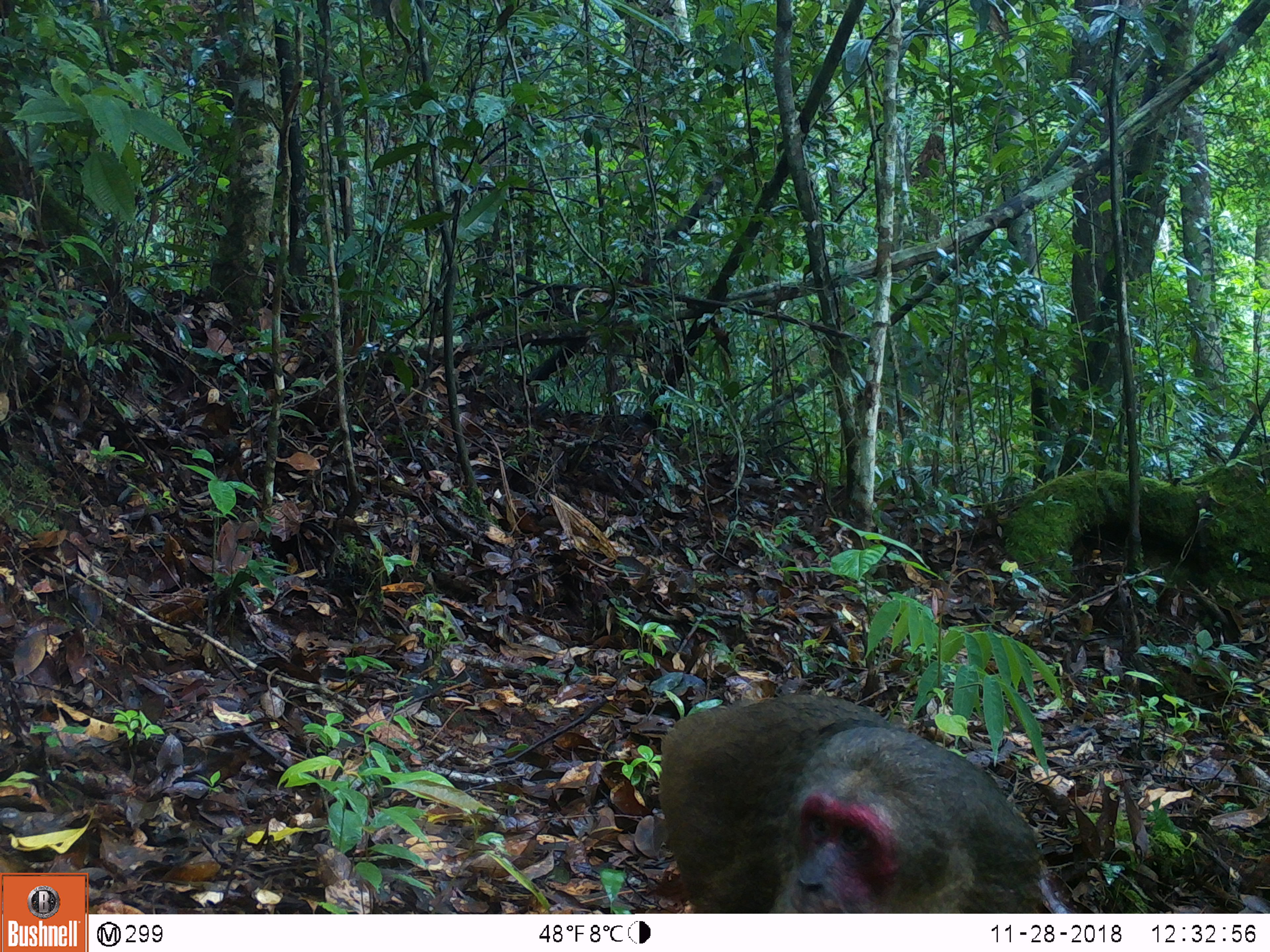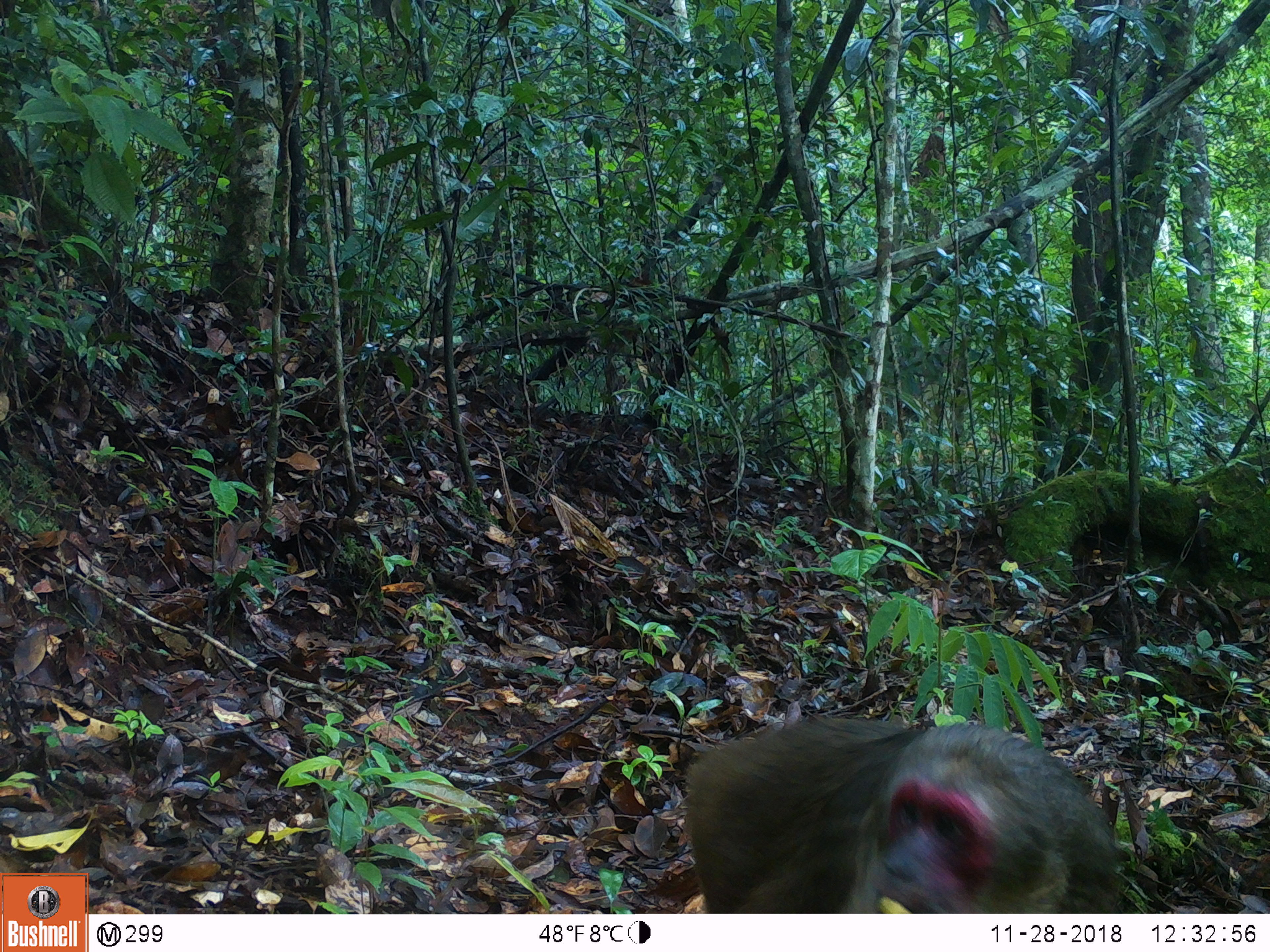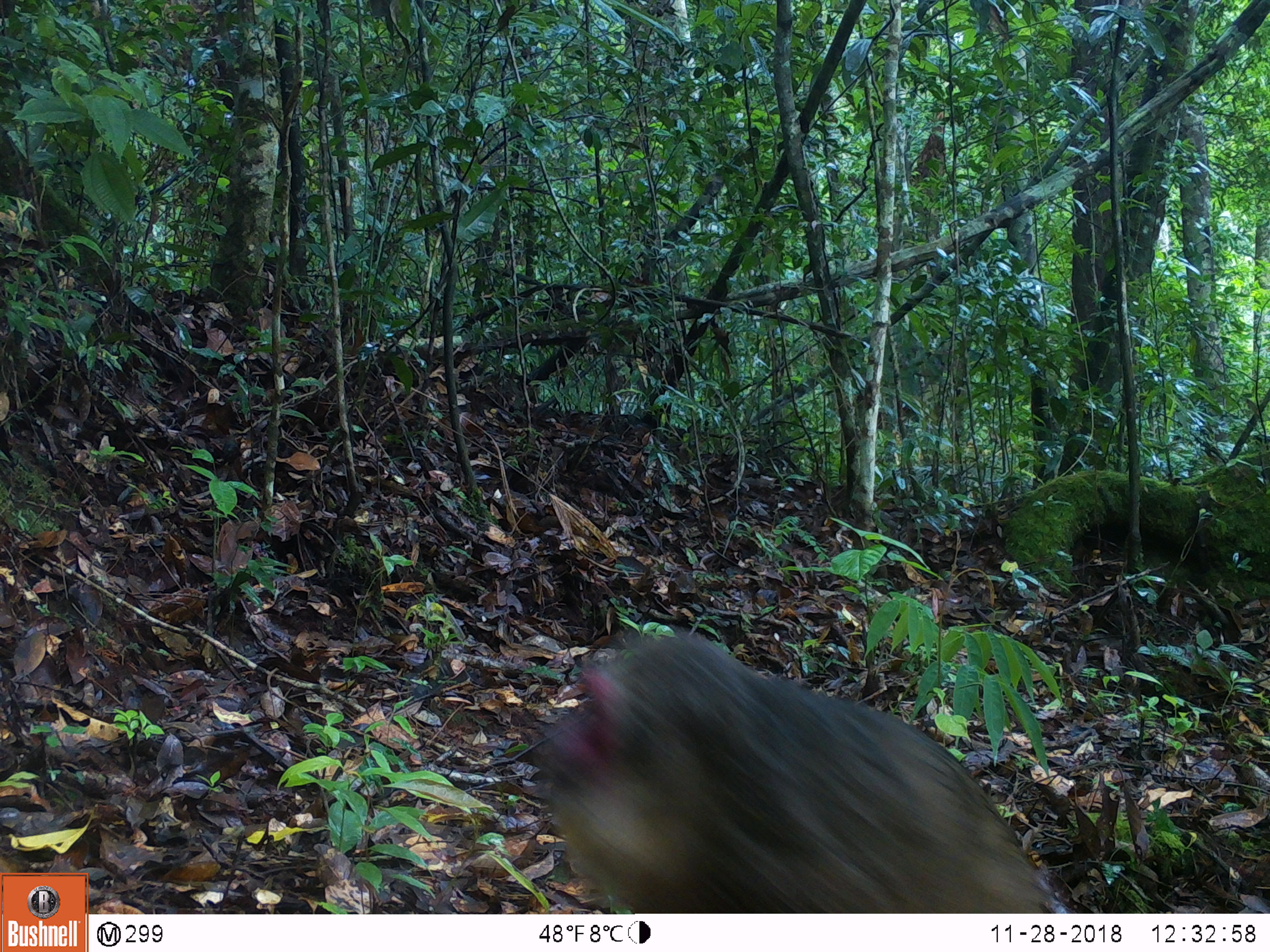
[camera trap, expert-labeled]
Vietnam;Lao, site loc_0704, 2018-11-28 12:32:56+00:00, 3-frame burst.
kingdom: Animalia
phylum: Chordata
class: Mammalia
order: Primates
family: Cercopithecidae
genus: Macaca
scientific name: Macaca arctoides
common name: stump-tailed macaque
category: stump tailed macaque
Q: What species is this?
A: Stump tailed macaque (stump-tailed macaque) (Macaca arctoides).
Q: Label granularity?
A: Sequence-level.